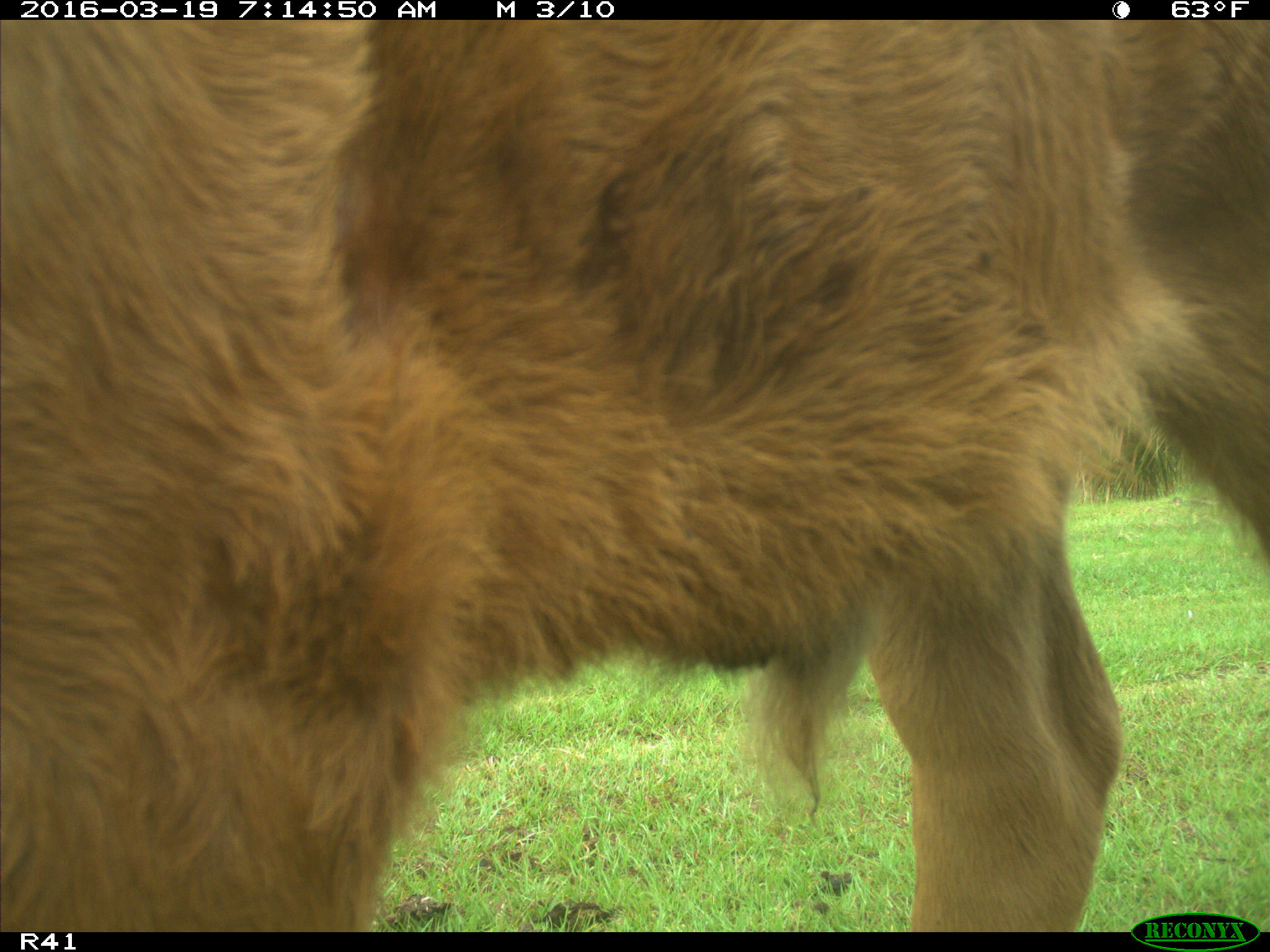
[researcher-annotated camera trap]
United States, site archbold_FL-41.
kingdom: Animalia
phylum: Chordata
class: Mammalia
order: Artiodactyla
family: Bovidae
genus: Bos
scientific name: Bos taurus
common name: domestic cow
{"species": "Bos taurus (domestic cow)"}